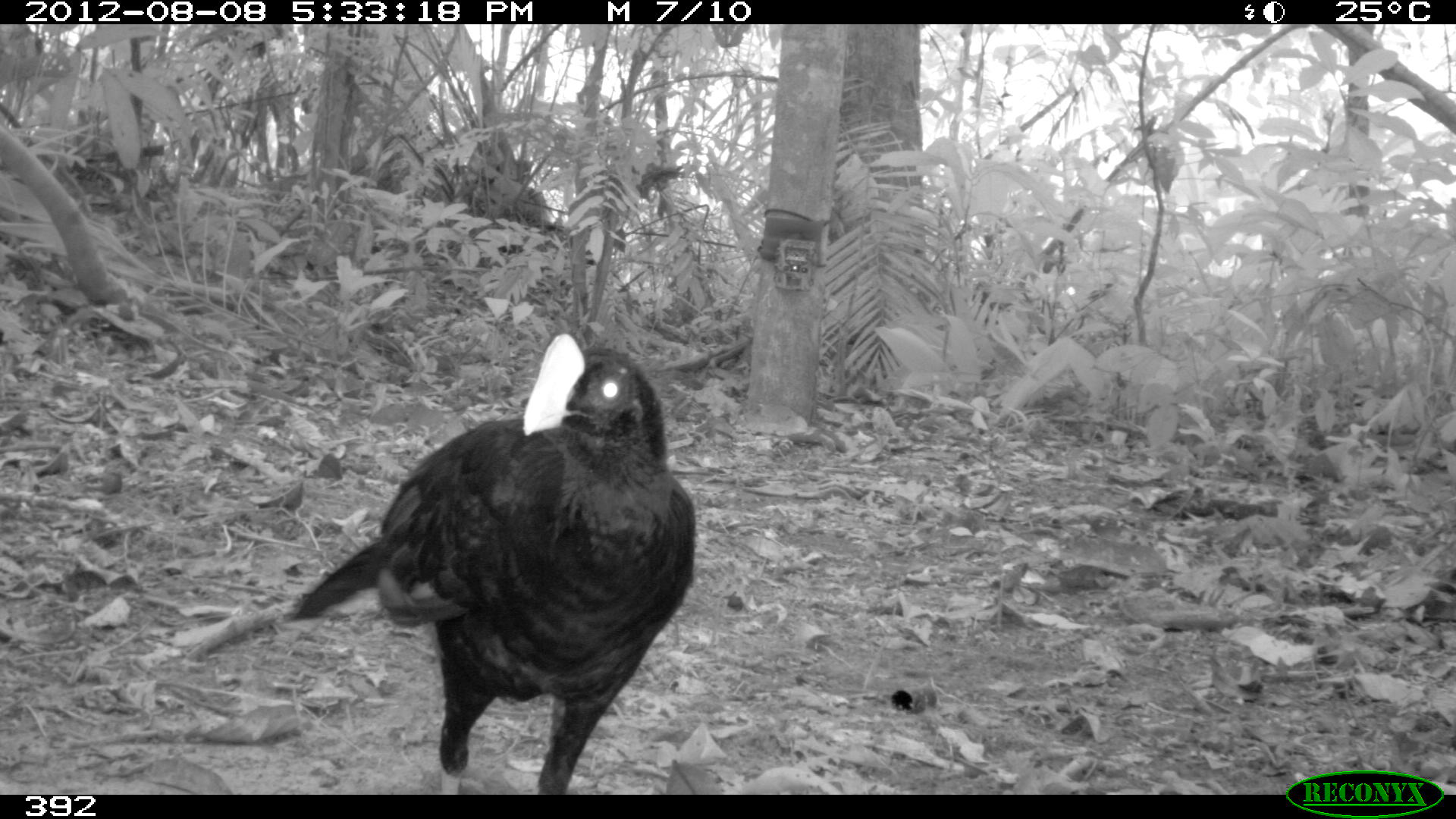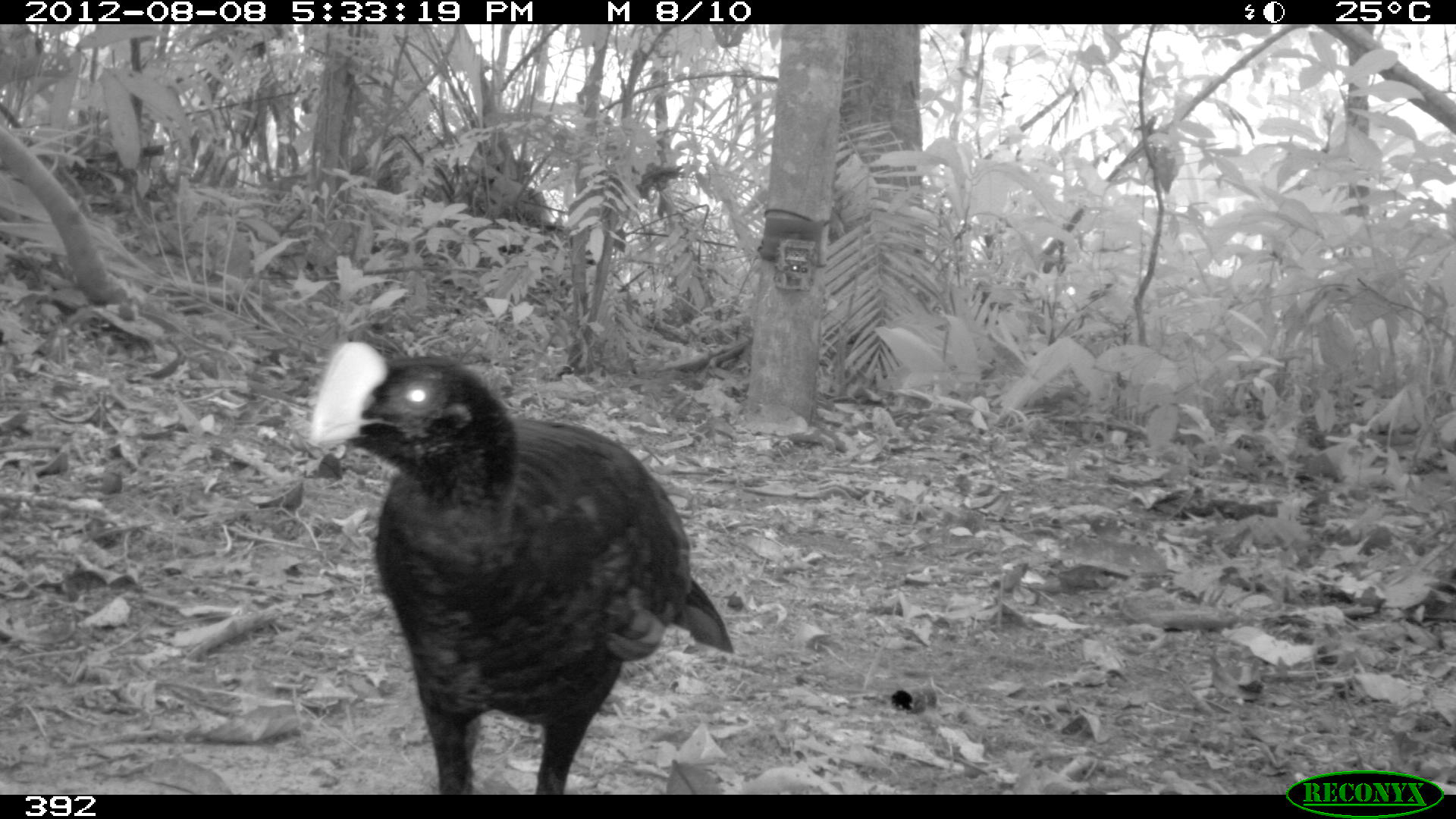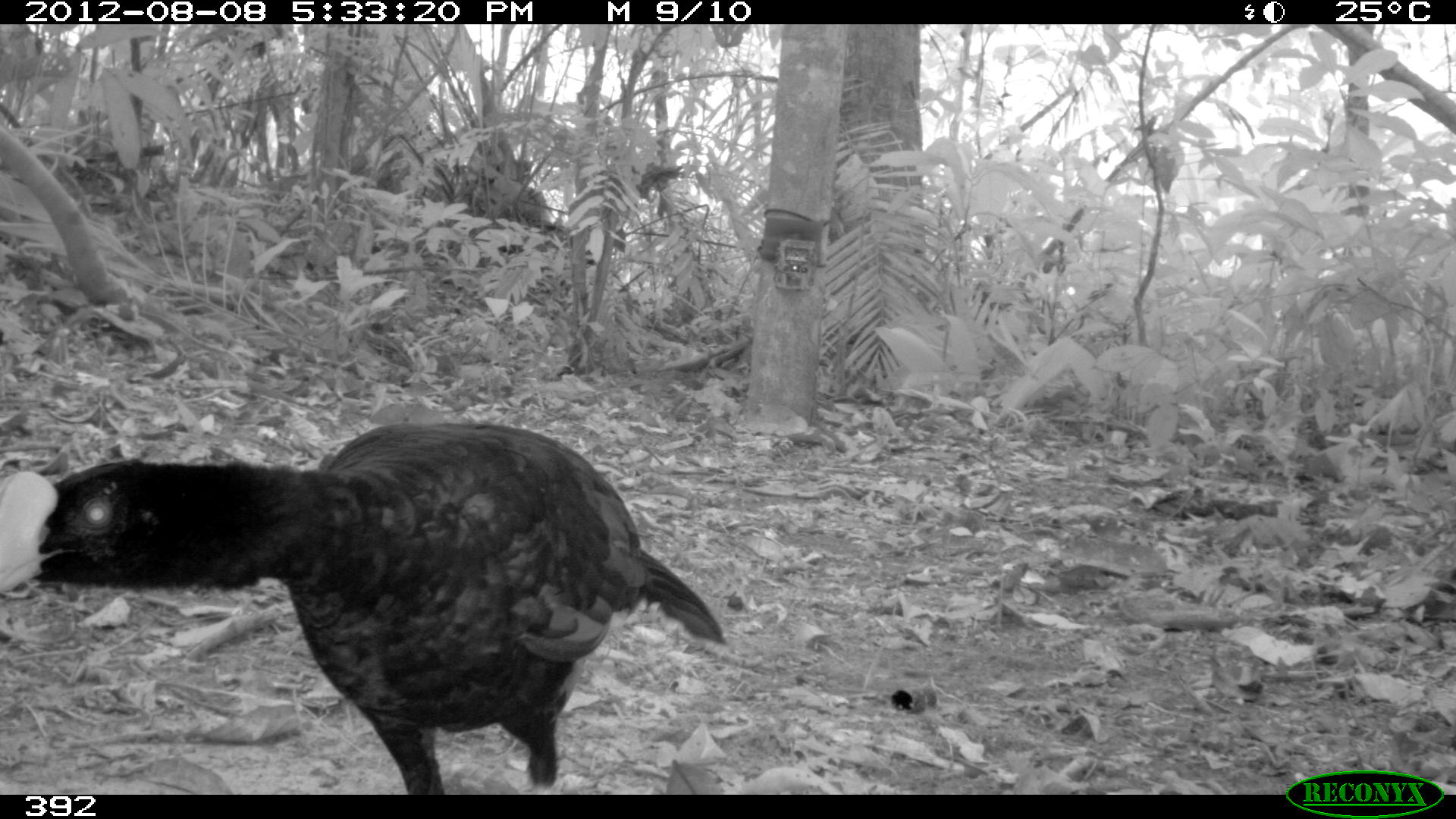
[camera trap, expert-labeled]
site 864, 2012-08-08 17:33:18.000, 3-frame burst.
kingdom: Animalia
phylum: Chordata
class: Aves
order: Galliformes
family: Cracidae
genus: Mitu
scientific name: Mitu tuberosum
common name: razor-billed curassow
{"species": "Mitu tuberosum (razor-billed curassow)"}